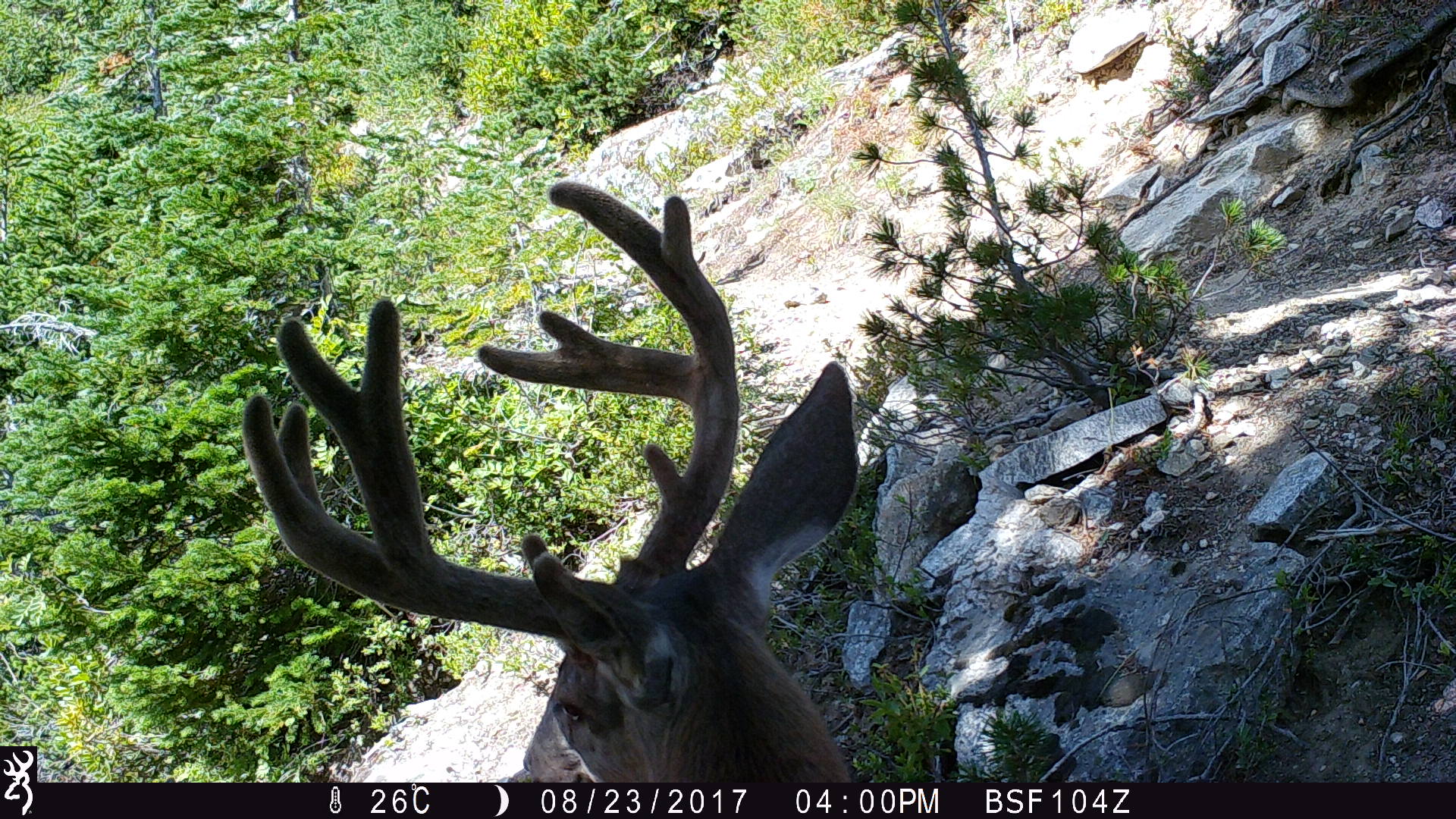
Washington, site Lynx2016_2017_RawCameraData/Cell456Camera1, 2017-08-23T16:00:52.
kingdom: Animalia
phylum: Chordata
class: Mammalia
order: Artiodactyla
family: Cervidae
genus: Odocoileus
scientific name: Odocoileus hemionus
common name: mule deer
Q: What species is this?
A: Odocoileus hemionus (mule deer).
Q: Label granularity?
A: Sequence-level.